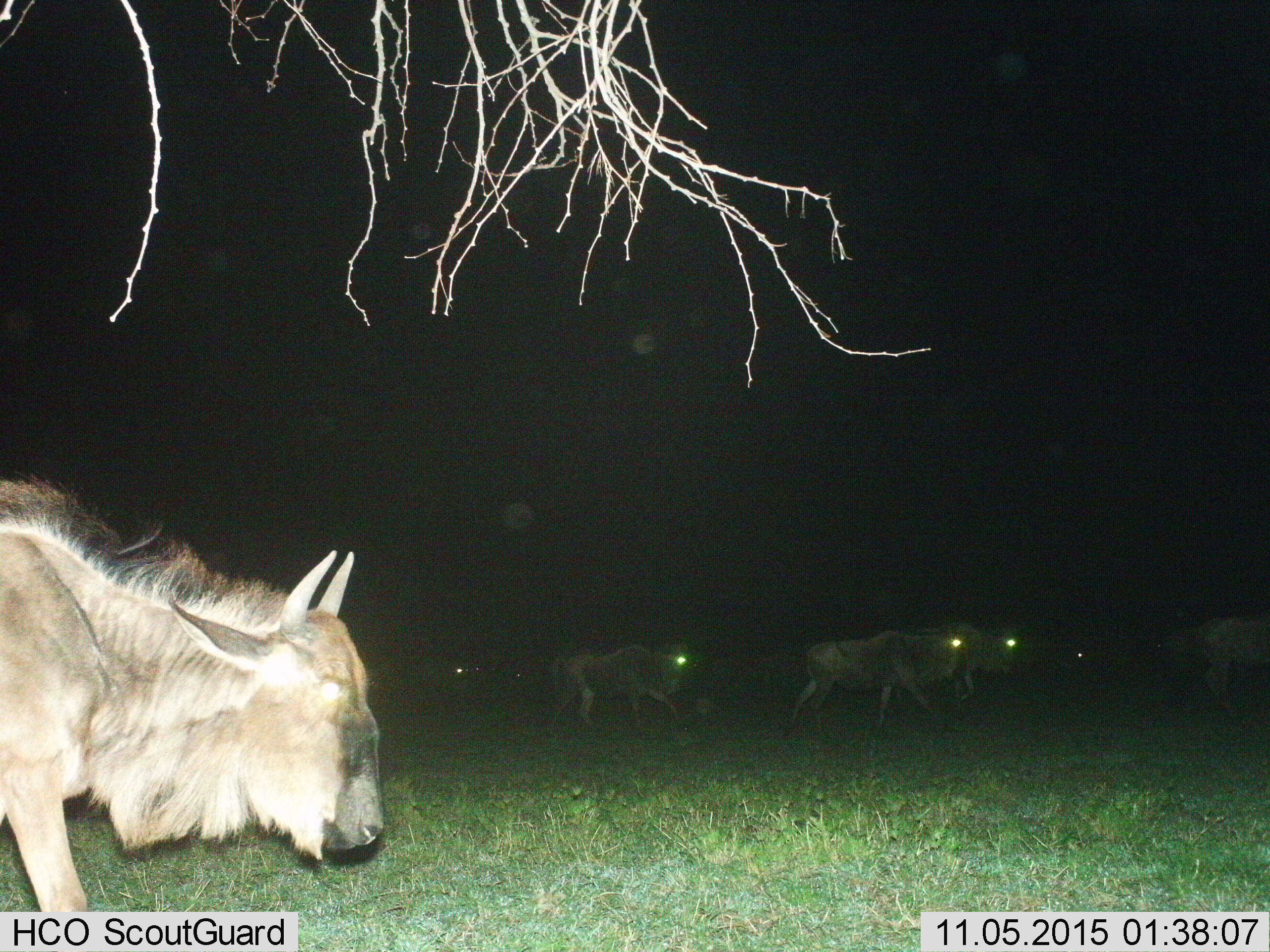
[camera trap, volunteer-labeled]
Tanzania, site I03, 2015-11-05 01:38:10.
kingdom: Animalia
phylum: Chordata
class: Mammalia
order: Artiodactyla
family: Bovidae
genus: Connochaetes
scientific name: Connochaetes taurinus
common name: blue wildebeest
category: wildebeest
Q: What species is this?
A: Wildebeest (blue wildebeest) (Connochaetes taurinus).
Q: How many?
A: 8.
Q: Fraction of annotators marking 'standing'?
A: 0%.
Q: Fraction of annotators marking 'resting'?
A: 0%.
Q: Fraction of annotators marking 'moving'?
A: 100%.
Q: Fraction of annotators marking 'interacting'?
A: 0%.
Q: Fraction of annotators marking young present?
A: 0%.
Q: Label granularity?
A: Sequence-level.